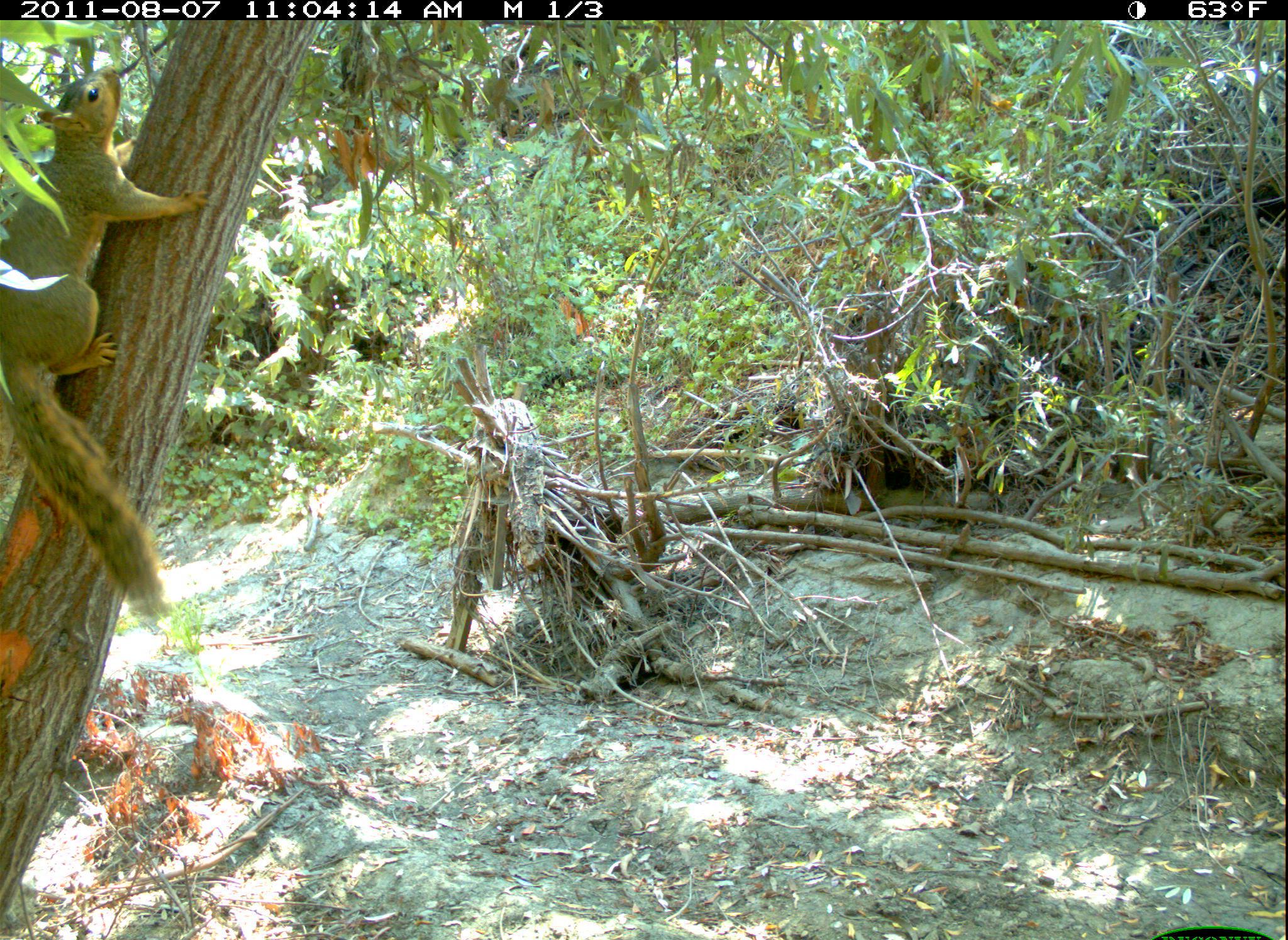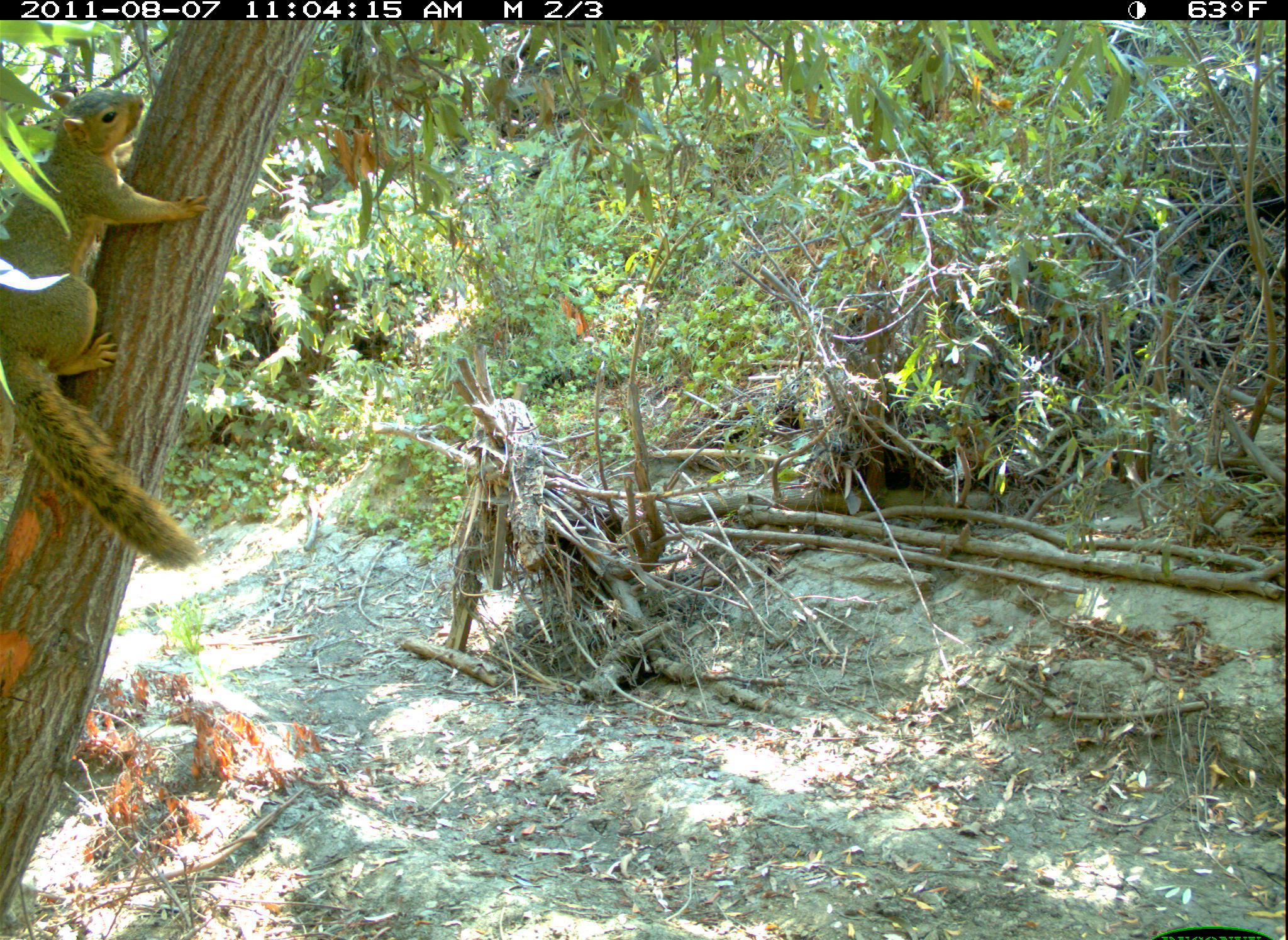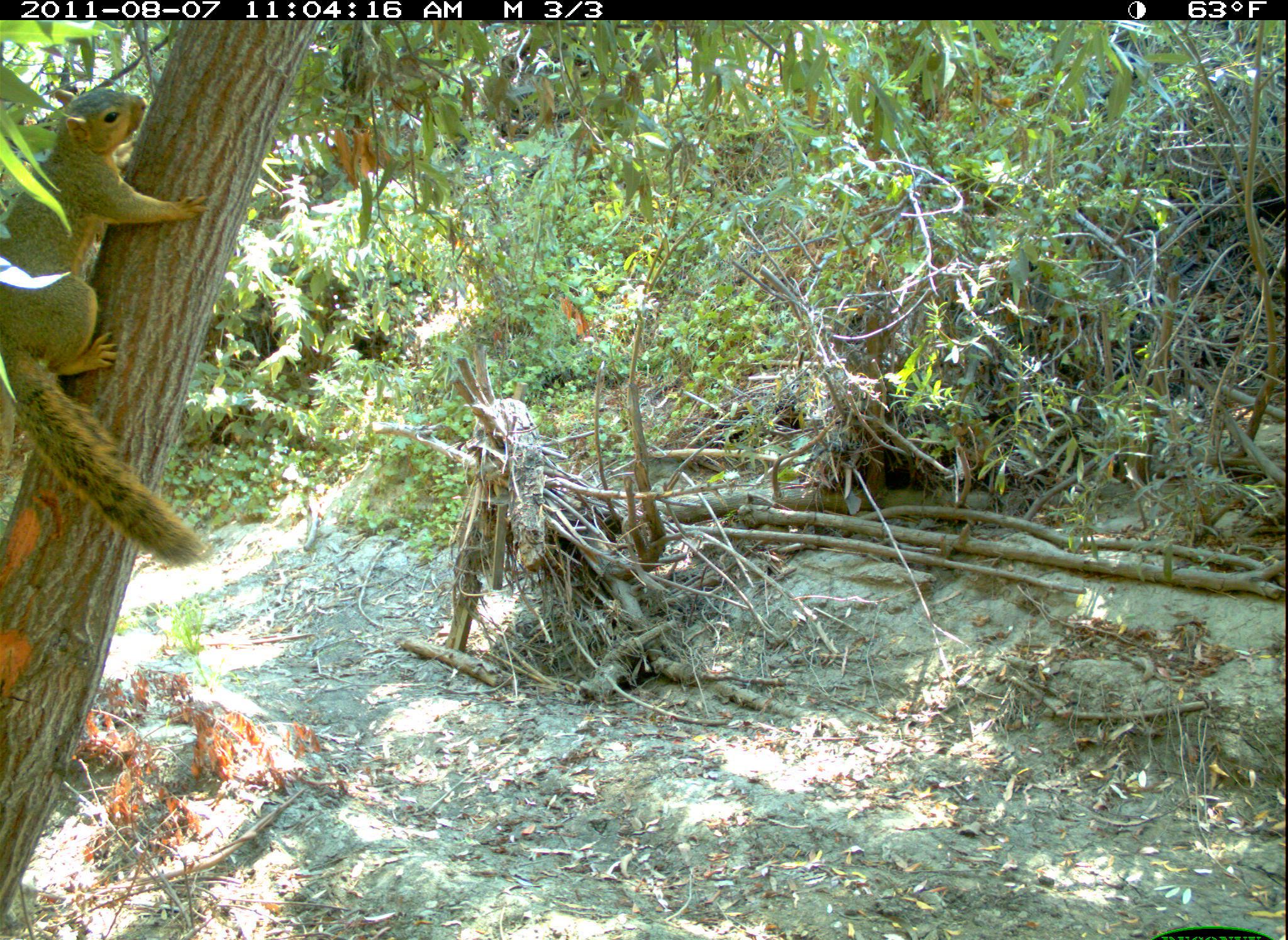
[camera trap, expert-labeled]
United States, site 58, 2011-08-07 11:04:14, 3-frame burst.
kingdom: Animalia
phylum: Chordata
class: Mammalia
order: Rodentia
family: Sciuridae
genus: Sciurus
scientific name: Sciurus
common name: squirrel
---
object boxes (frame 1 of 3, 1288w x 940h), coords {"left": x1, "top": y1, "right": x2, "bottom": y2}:
squirrel: {"left": 0, "top": 67, "right": 206, "bottom": 632}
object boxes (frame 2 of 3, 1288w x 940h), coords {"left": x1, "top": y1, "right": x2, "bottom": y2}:
squirrel: {"left": 0, "top": 84, "right": 215, "bottom": 572}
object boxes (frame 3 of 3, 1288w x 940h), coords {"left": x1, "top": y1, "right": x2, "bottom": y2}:
squirrel: {"left": 0, "top": 88, "right": 212, "bottom": 580}